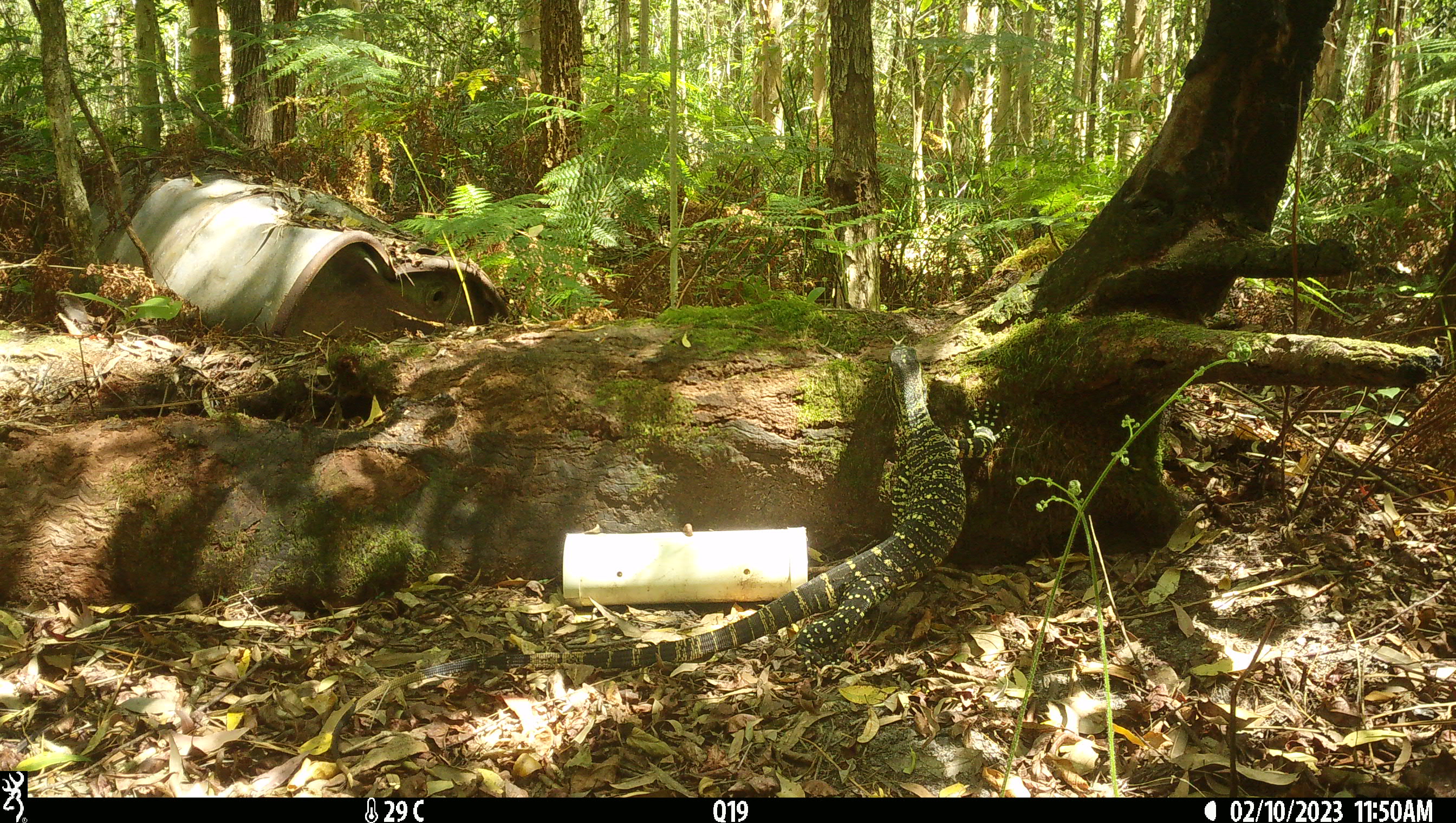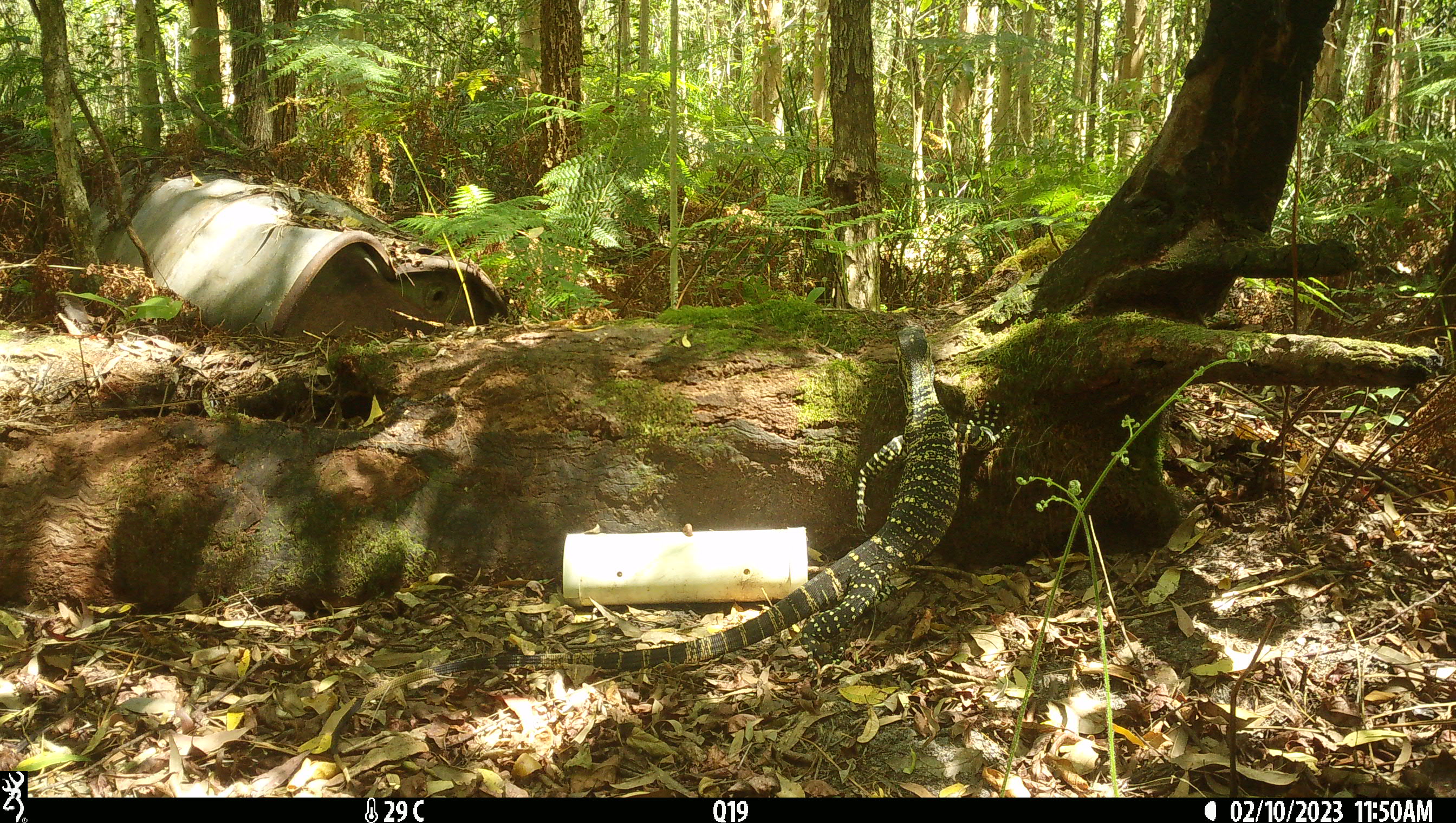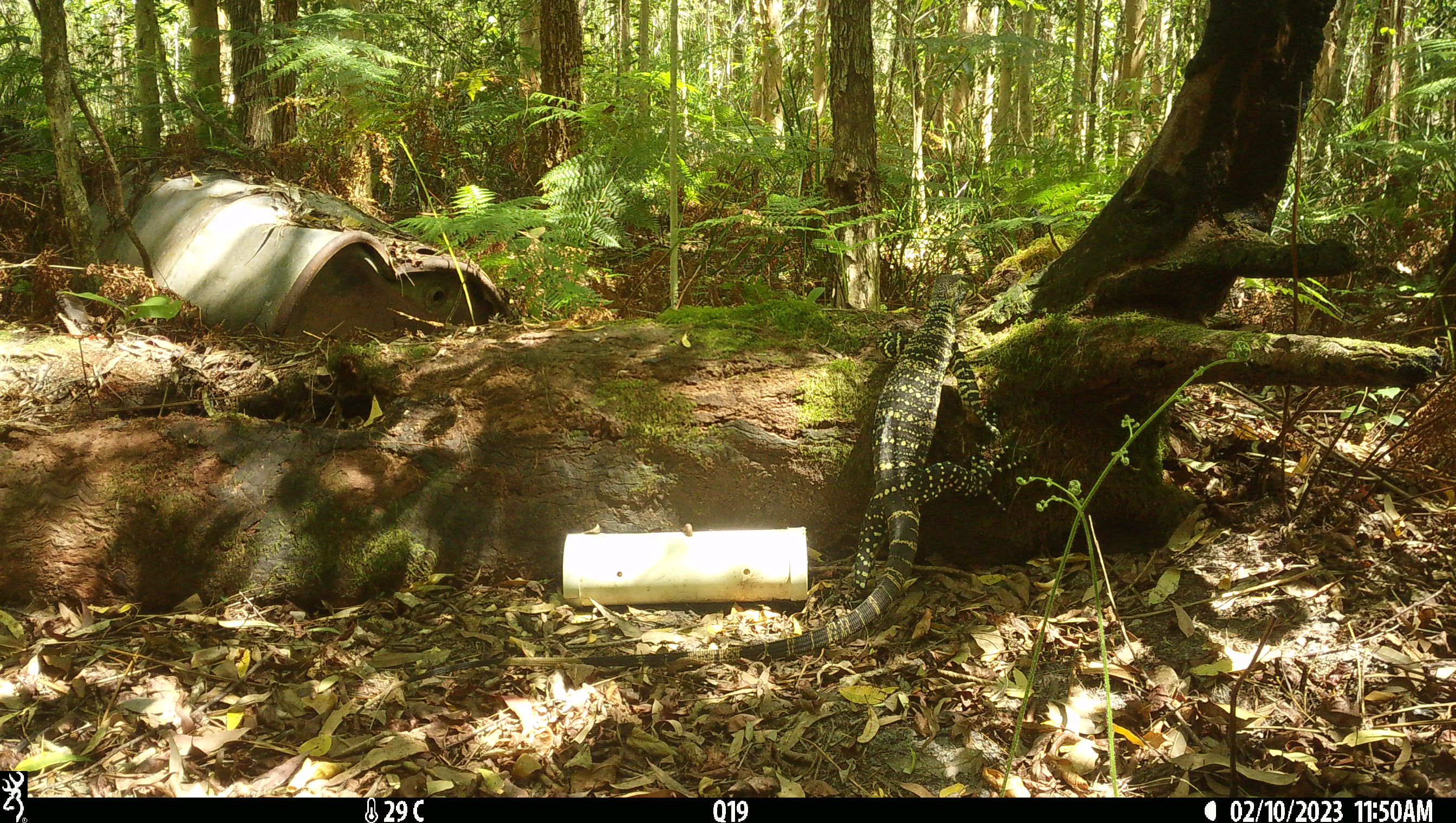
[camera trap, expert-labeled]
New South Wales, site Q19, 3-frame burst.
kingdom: Animalia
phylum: Chordata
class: Reptilia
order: Squamata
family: Varanidae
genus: Varanus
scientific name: Varanus varius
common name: lace monitor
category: goanna